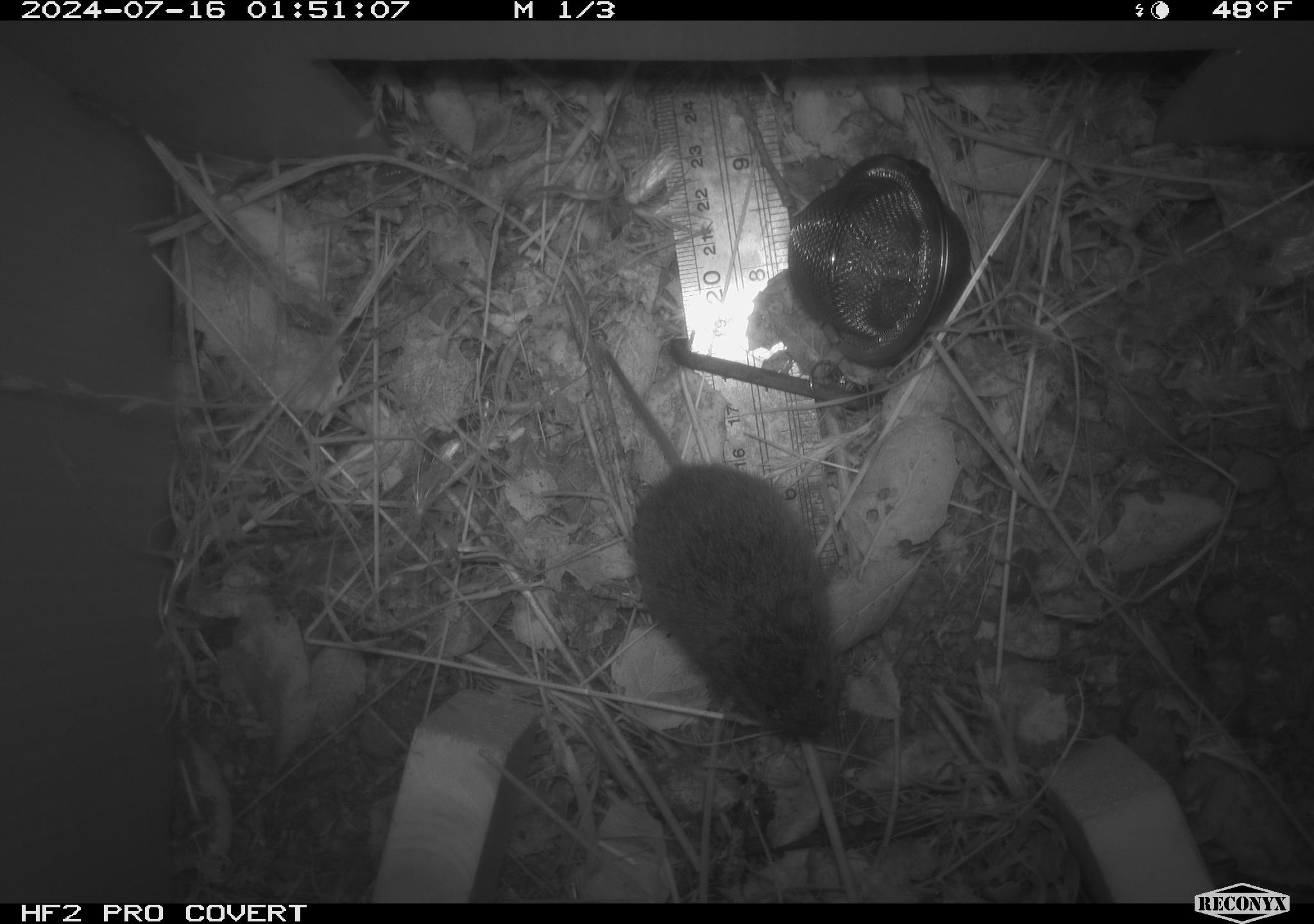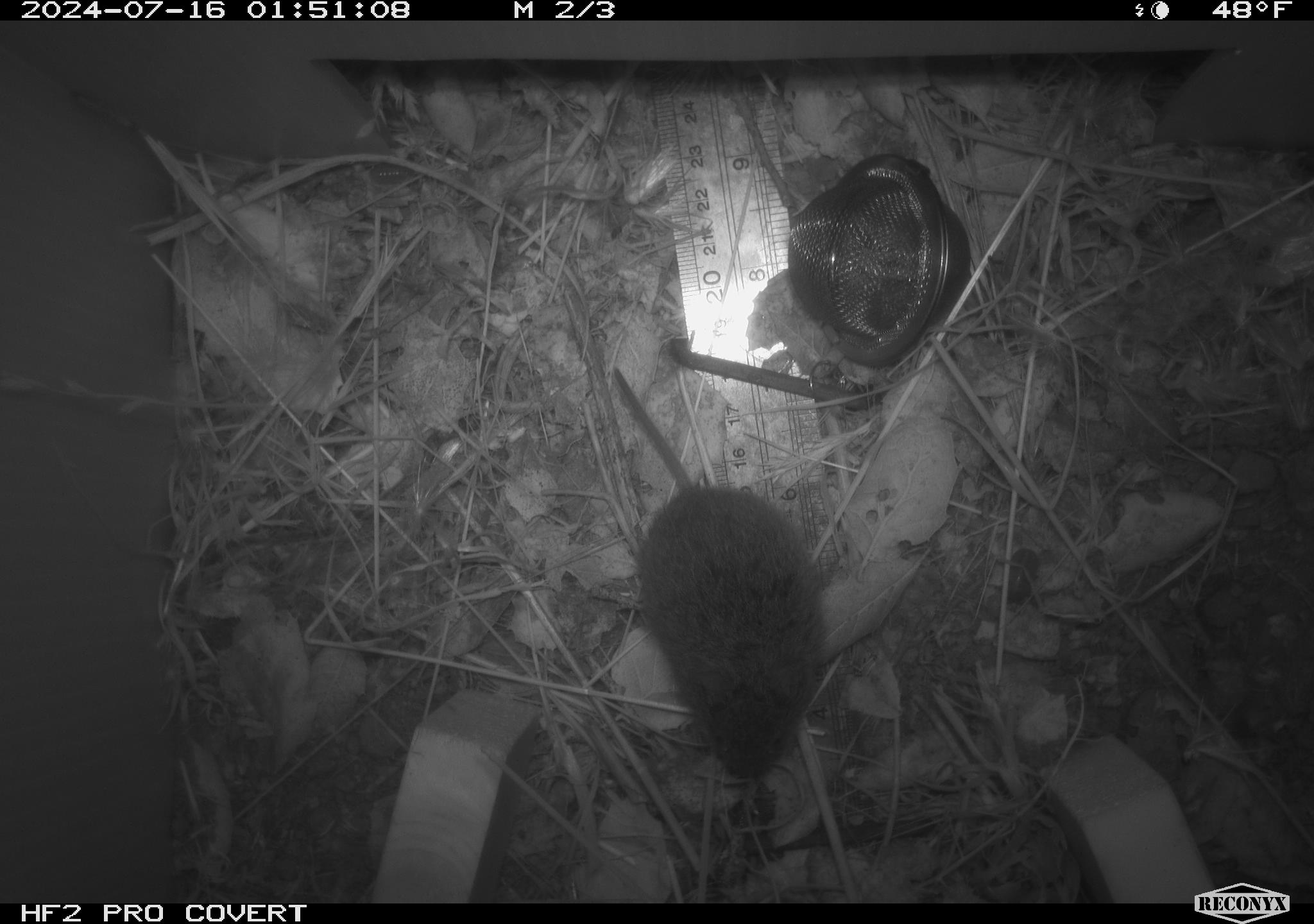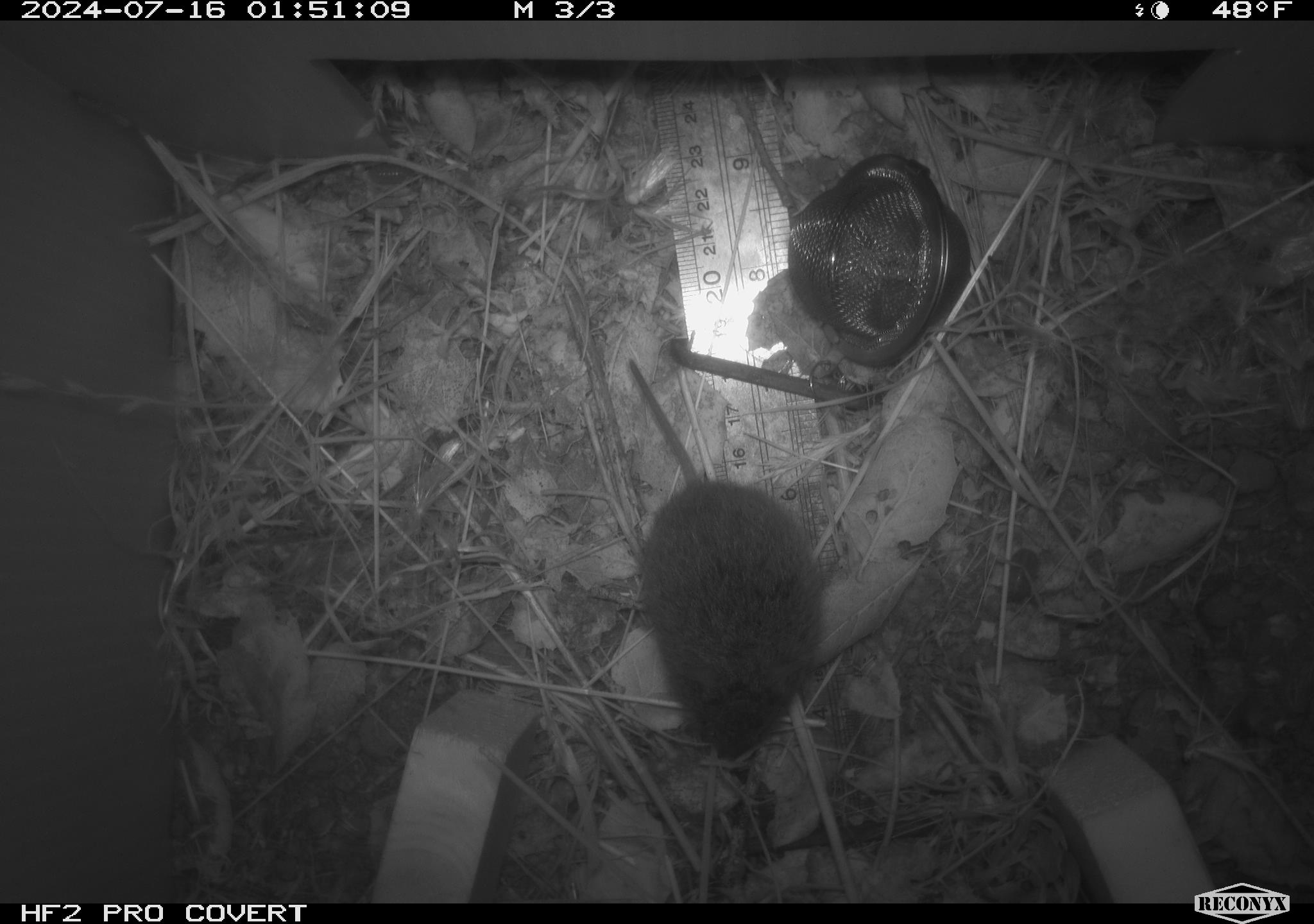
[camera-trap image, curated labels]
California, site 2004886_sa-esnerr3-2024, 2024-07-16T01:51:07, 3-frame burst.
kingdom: Animalia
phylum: Chordata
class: Mammalia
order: Rodentia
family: Cricetidae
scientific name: Cricetidae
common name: hamsters, voles, lemmings, and allies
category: cricetidae family